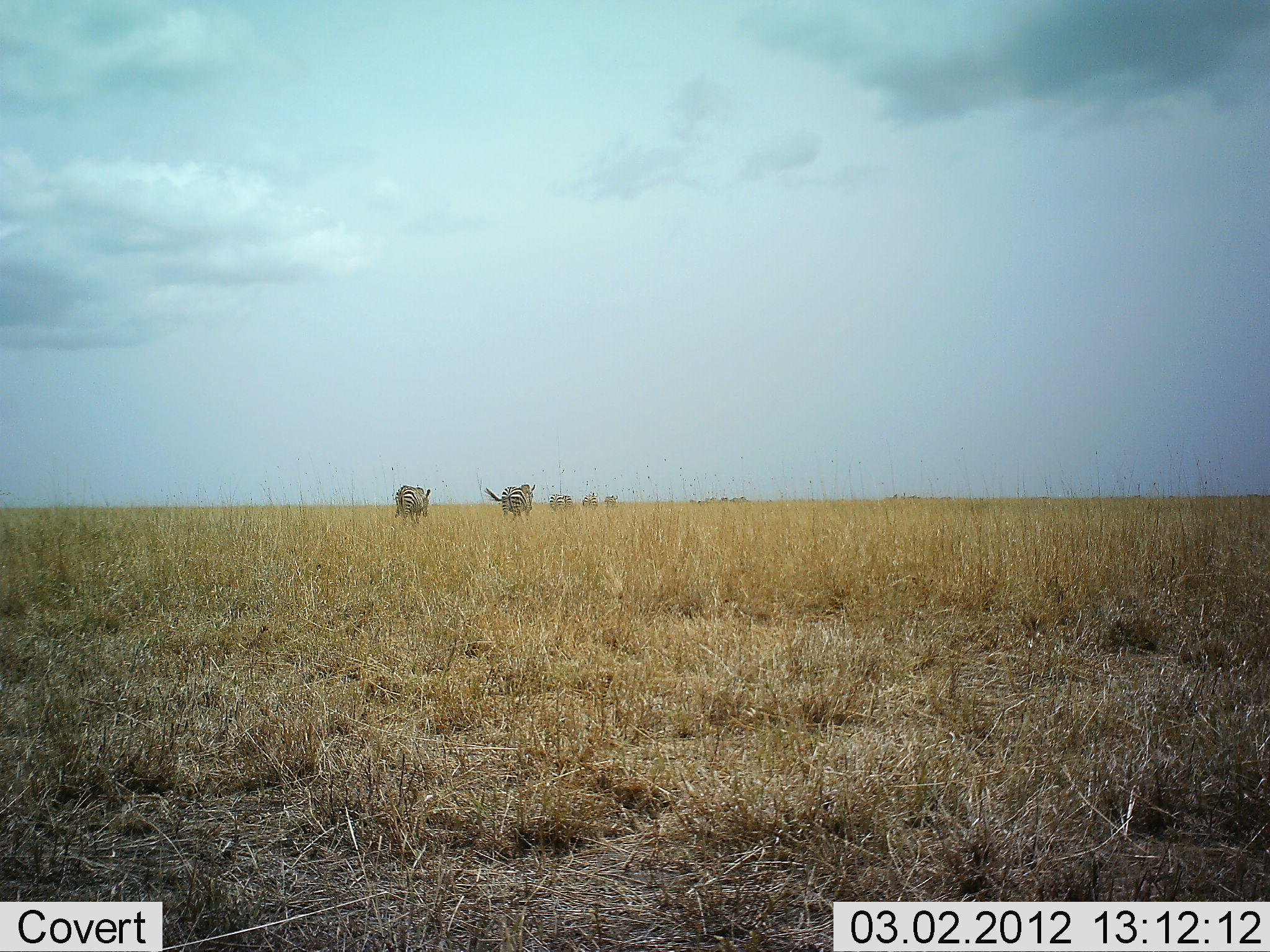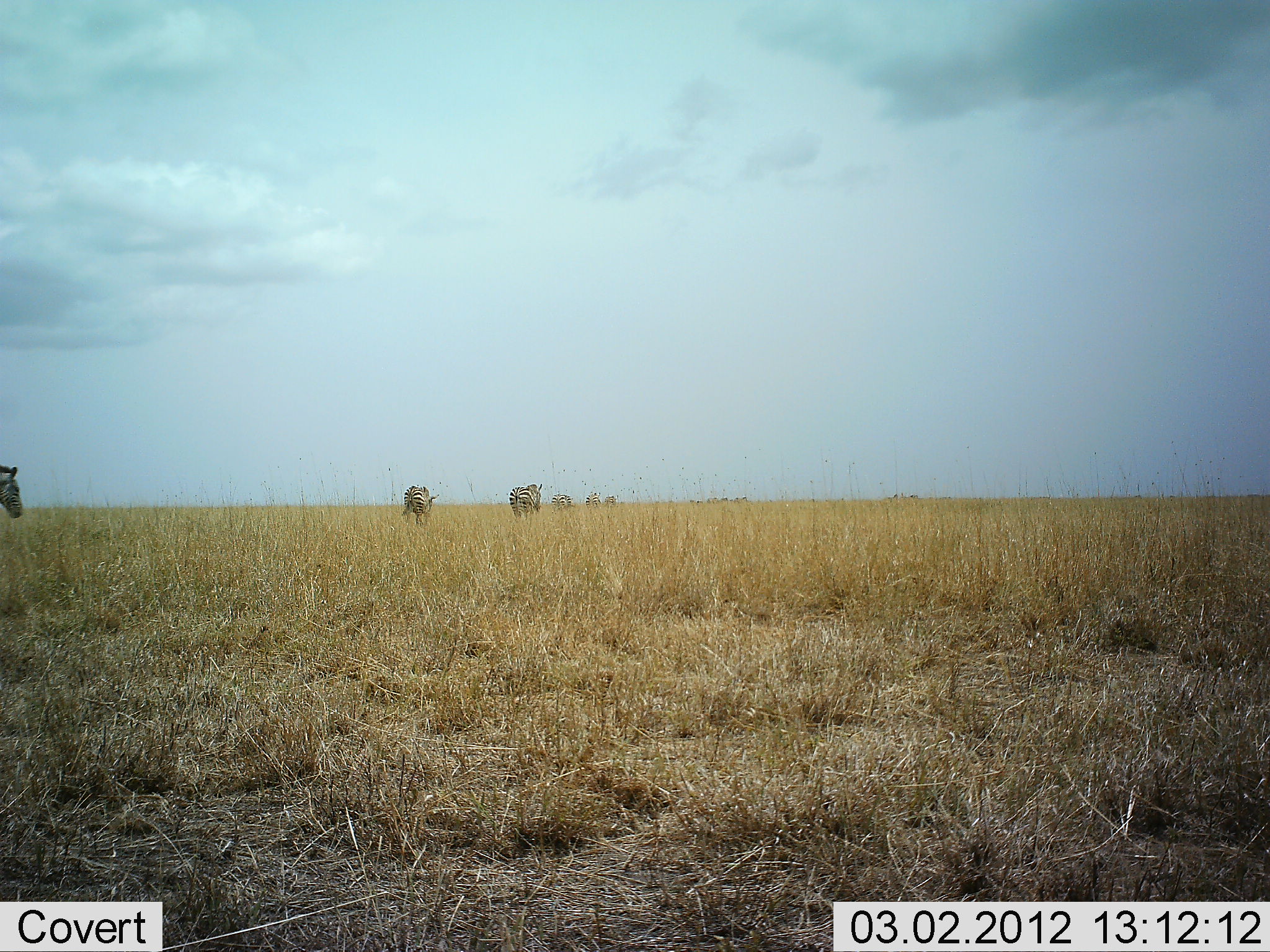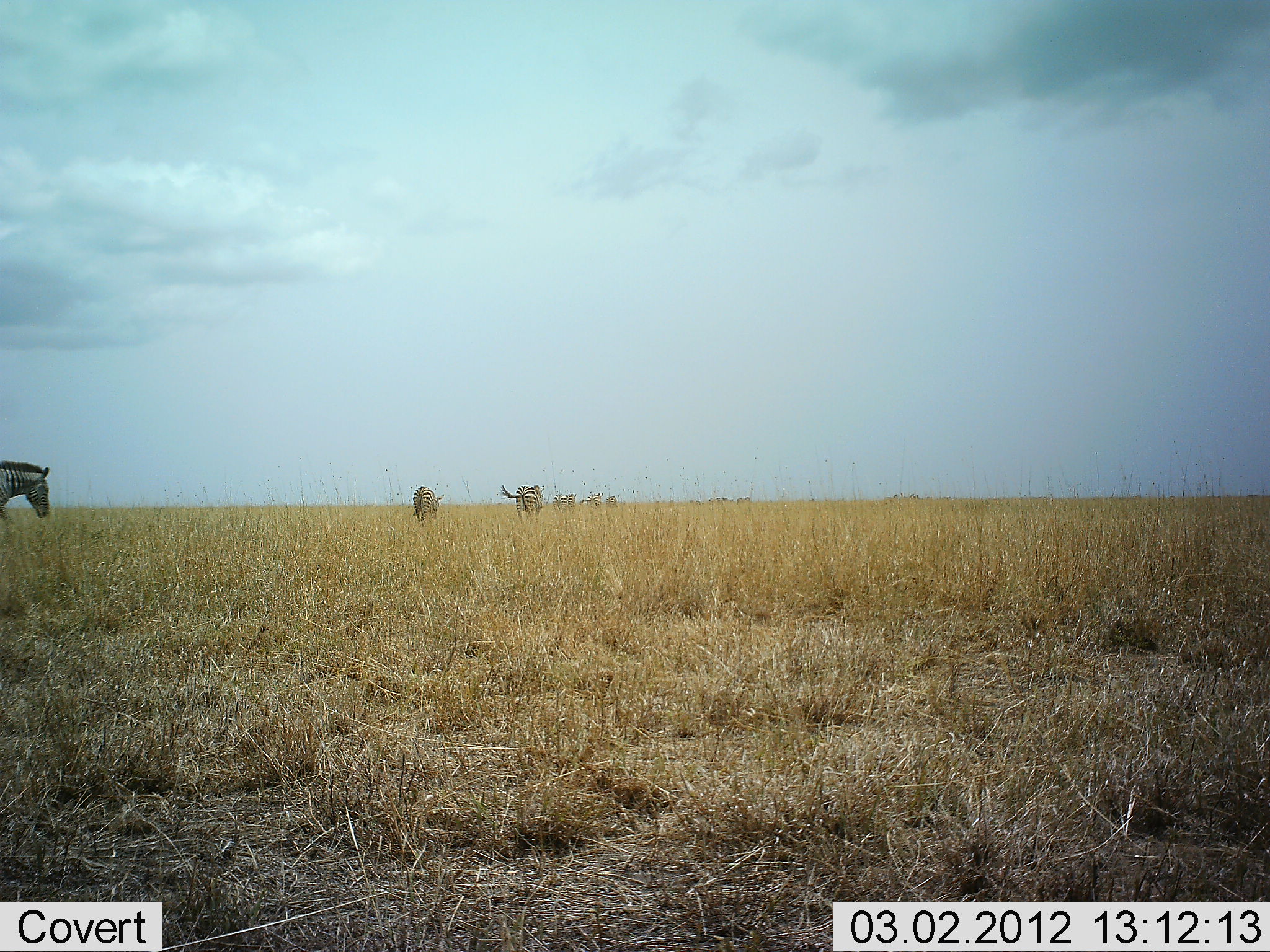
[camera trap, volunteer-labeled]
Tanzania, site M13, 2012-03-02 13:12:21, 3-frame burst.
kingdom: Animalia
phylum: Chordata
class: Mammalia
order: Perissodactyla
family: Equidae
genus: Equus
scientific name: Equus quagga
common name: plains zebra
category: zebra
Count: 6.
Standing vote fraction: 0%.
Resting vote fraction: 0%.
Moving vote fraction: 100%.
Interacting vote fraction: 0%.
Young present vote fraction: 0%.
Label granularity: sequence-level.